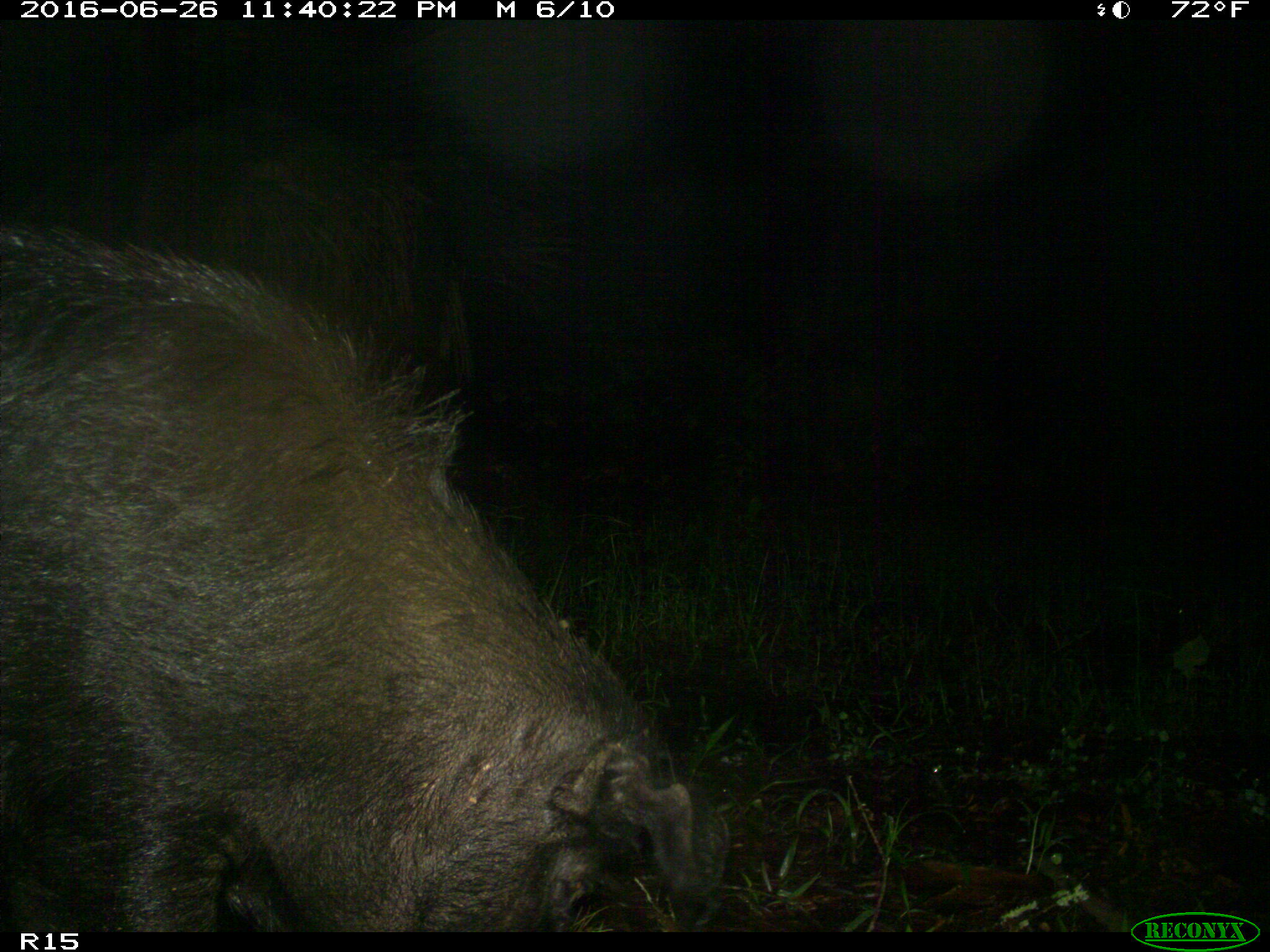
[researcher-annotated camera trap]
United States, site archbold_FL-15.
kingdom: Animalia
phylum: Chordata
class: Mammalia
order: Artiodactyla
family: Suidae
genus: Sus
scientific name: Sus scrofa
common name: wild boar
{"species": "Sus scrofa (wild boar)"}